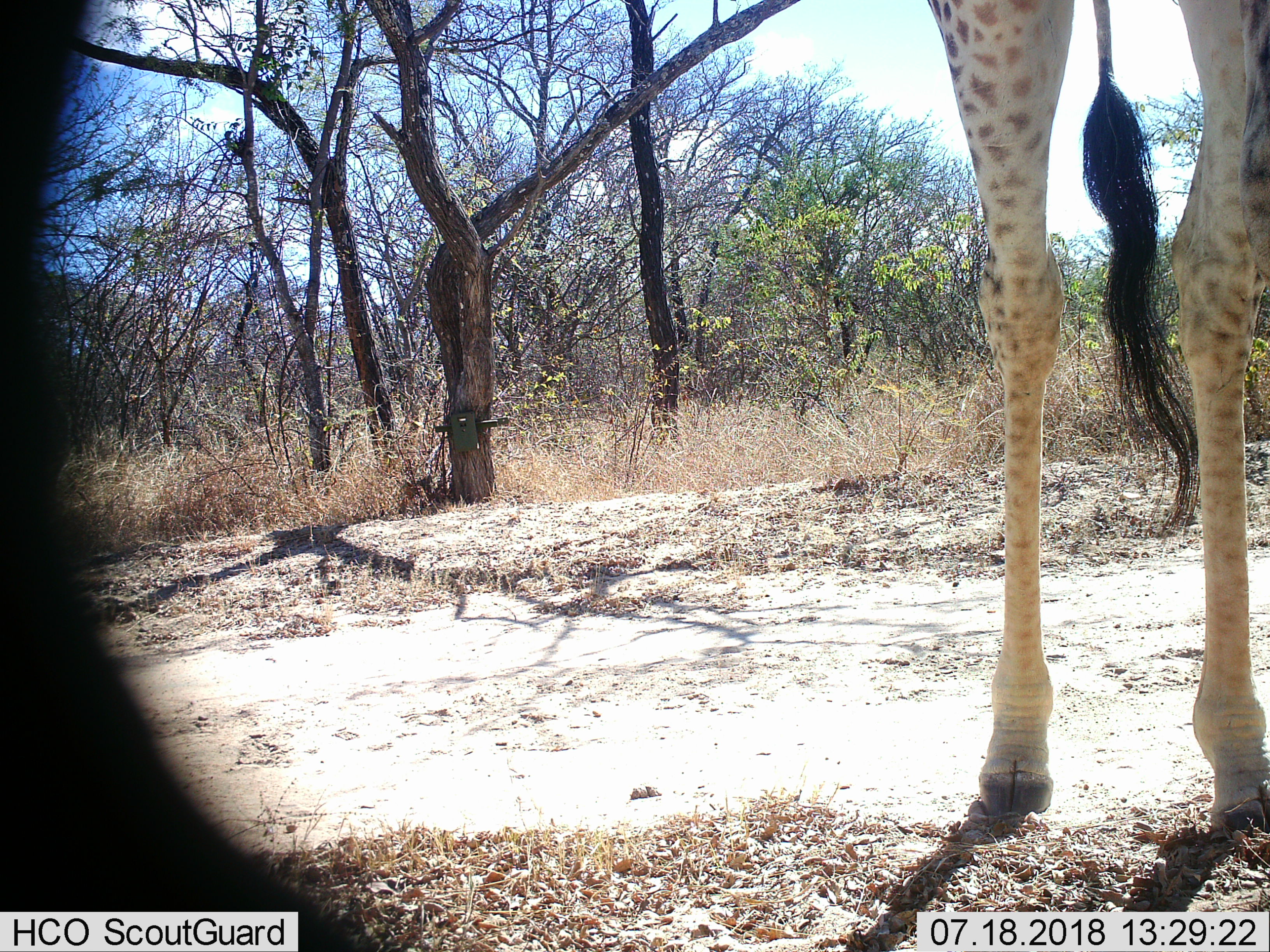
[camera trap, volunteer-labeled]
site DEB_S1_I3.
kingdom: Animalia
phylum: Chordata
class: Mammalia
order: Artiodactyla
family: Giraffidae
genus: Giraffa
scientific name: Giraffa camelopardalis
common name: giraffe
Giraffe (Giraffa camelopardalis), count 1. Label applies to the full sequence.